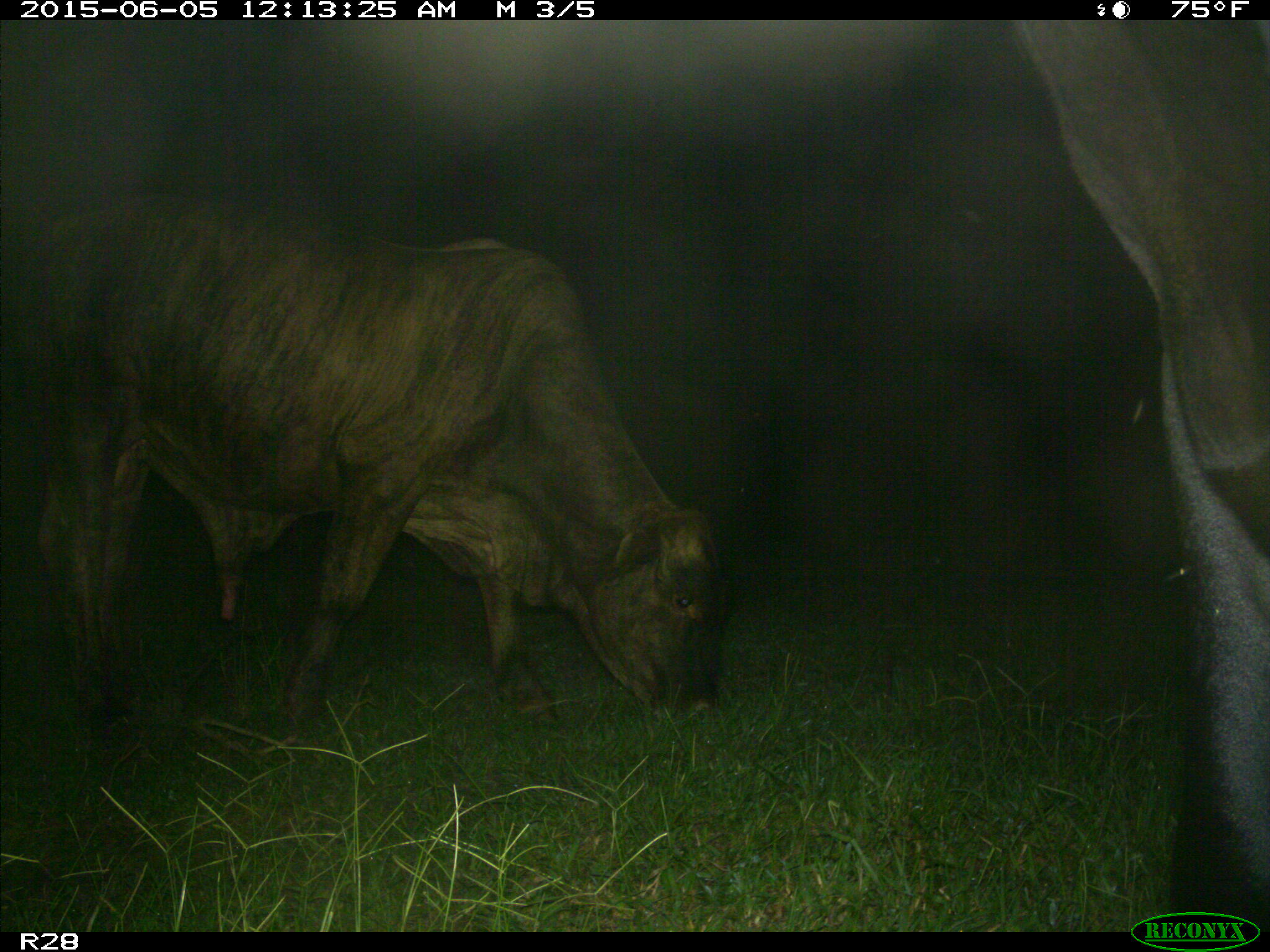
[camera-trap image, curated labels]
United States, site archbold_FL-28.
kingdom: Animalia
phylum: Chordata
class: Mammalia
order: Artiodactyla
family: Bovidae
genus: Bos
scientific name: Bos taurus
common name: domestic cow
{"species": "Bos taurus (domestic cow)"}